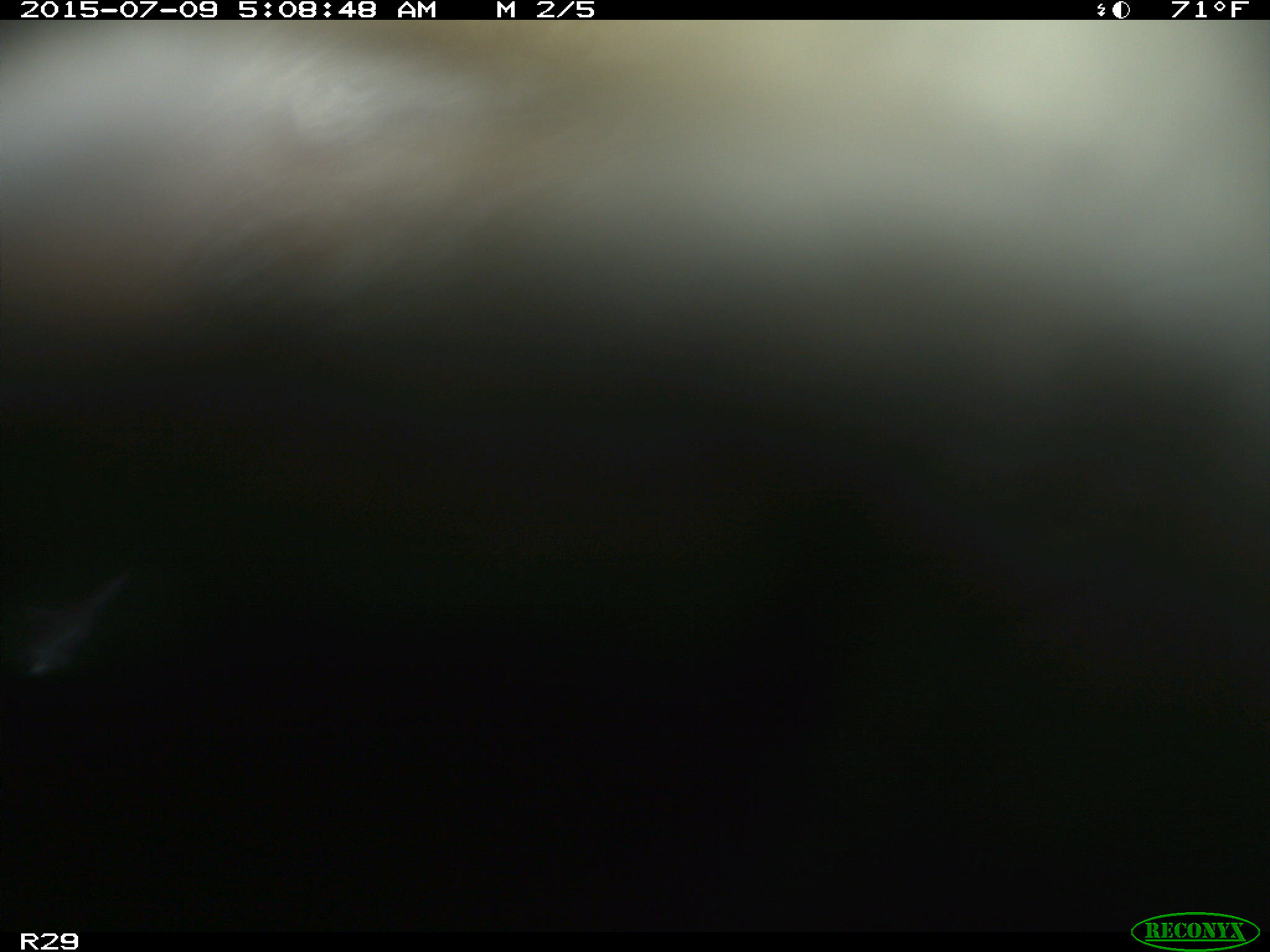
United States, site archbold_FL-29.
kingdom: Animalia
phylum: Chordata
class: Mammalia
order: Artiodactyla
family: Bovidae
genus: Bos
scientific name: Bos taurus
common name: domestic cow